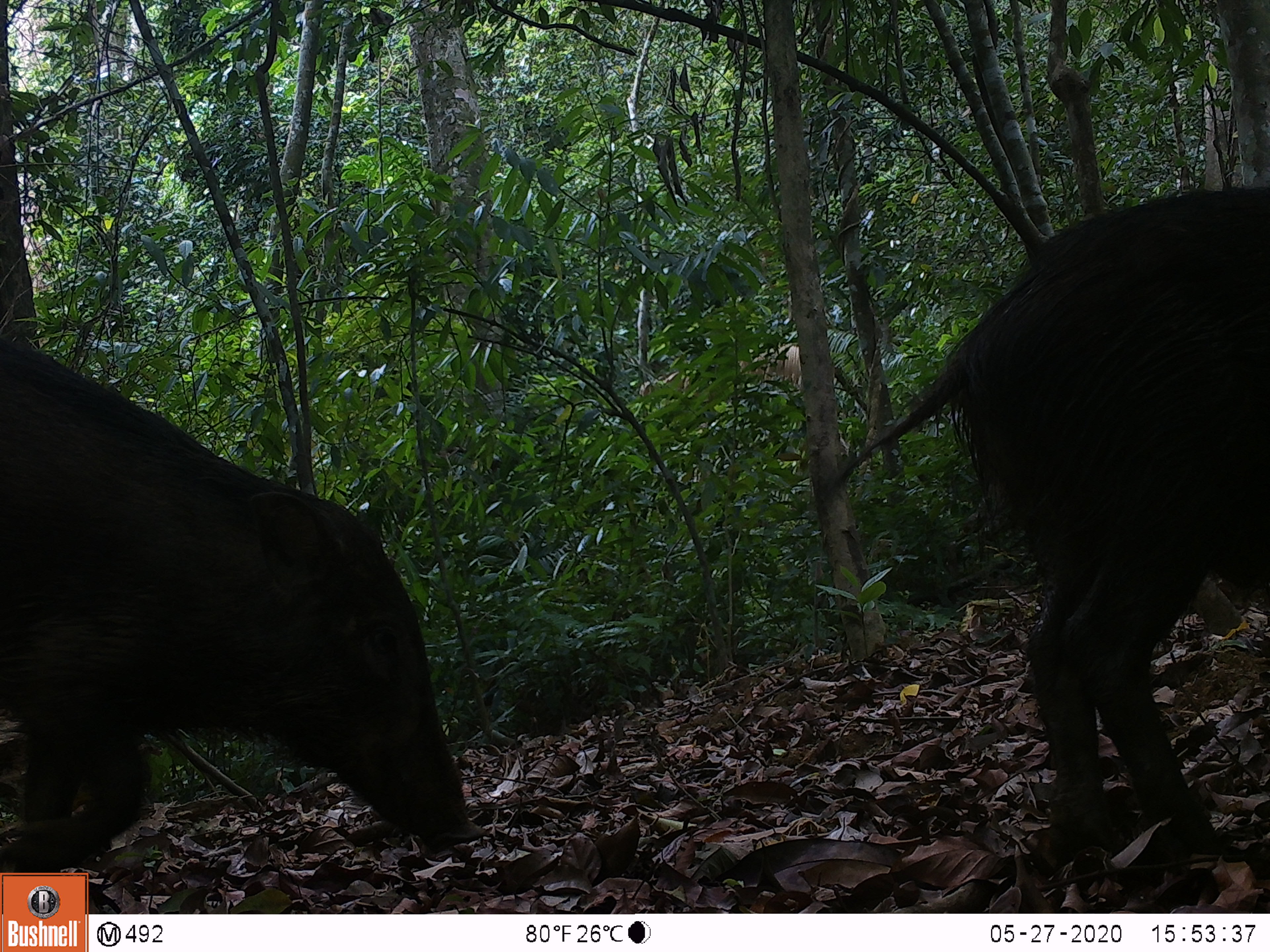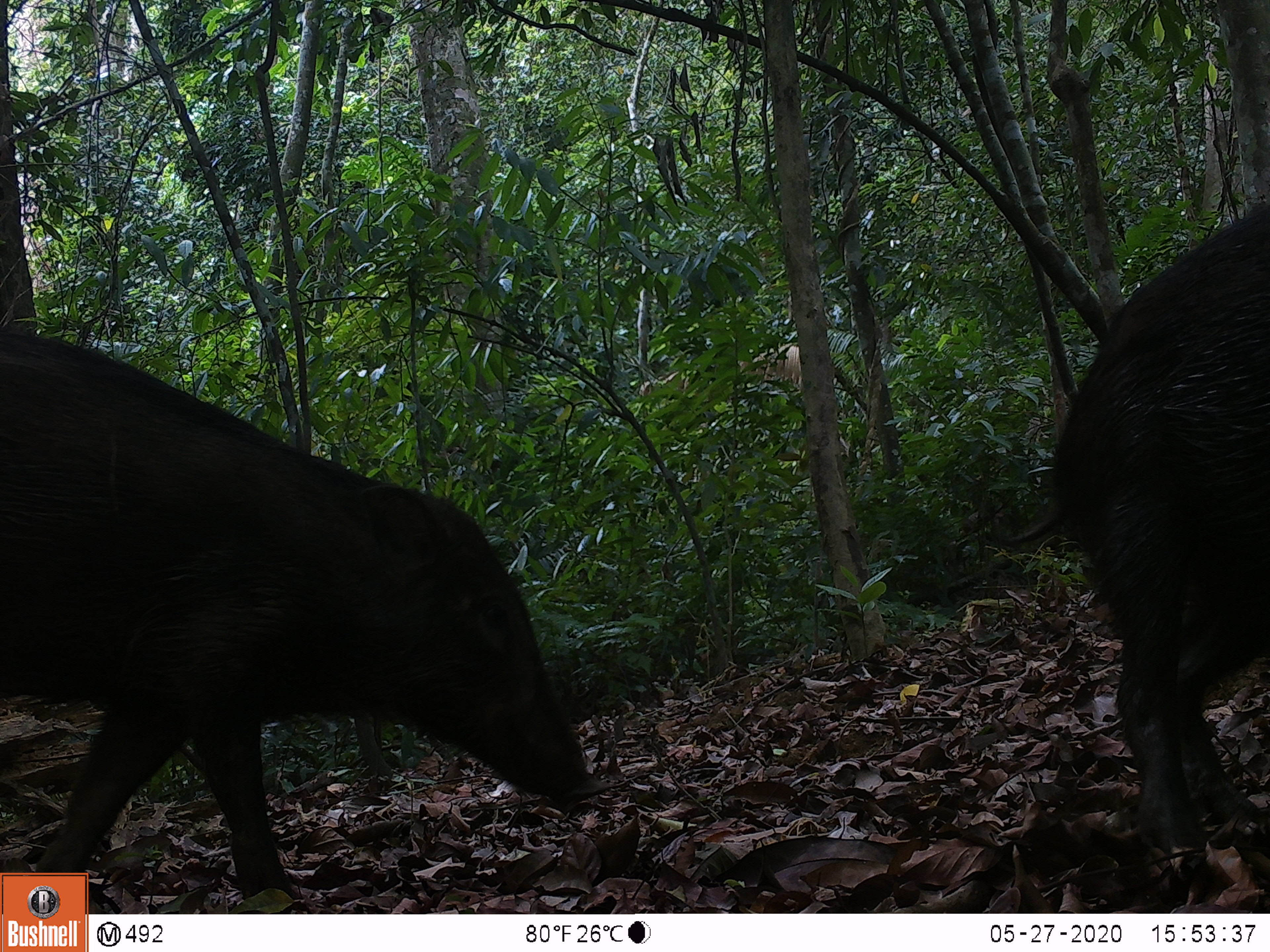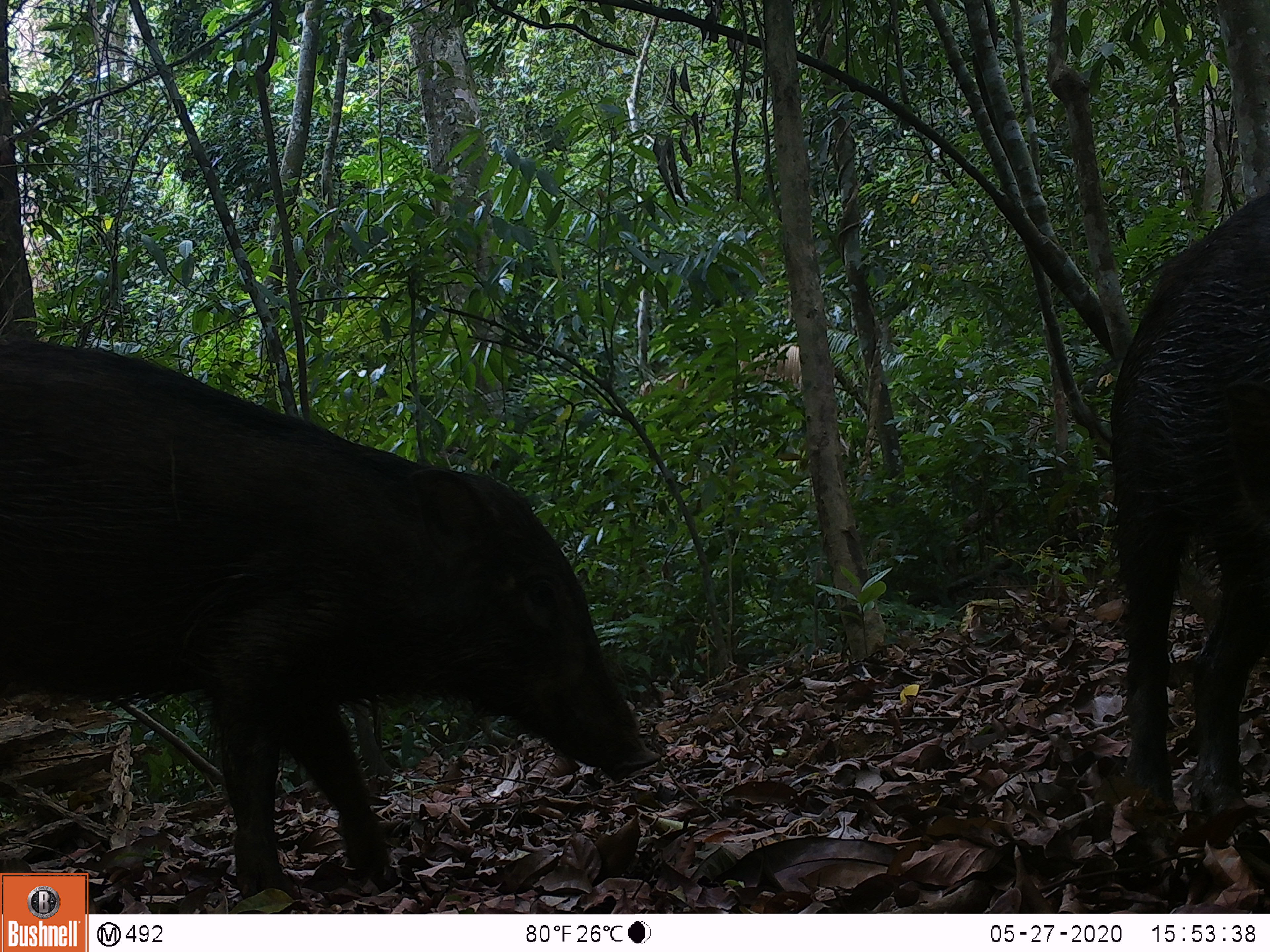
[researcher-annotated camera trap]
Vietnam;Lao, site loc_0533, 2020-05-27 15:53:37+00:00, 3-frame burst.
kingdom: Animalia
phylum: Chordata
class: Mammalia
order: Artiodactyla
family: Suidae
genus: Sus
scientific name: Sus scrofa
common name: eurasian wild pig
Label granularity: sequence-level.